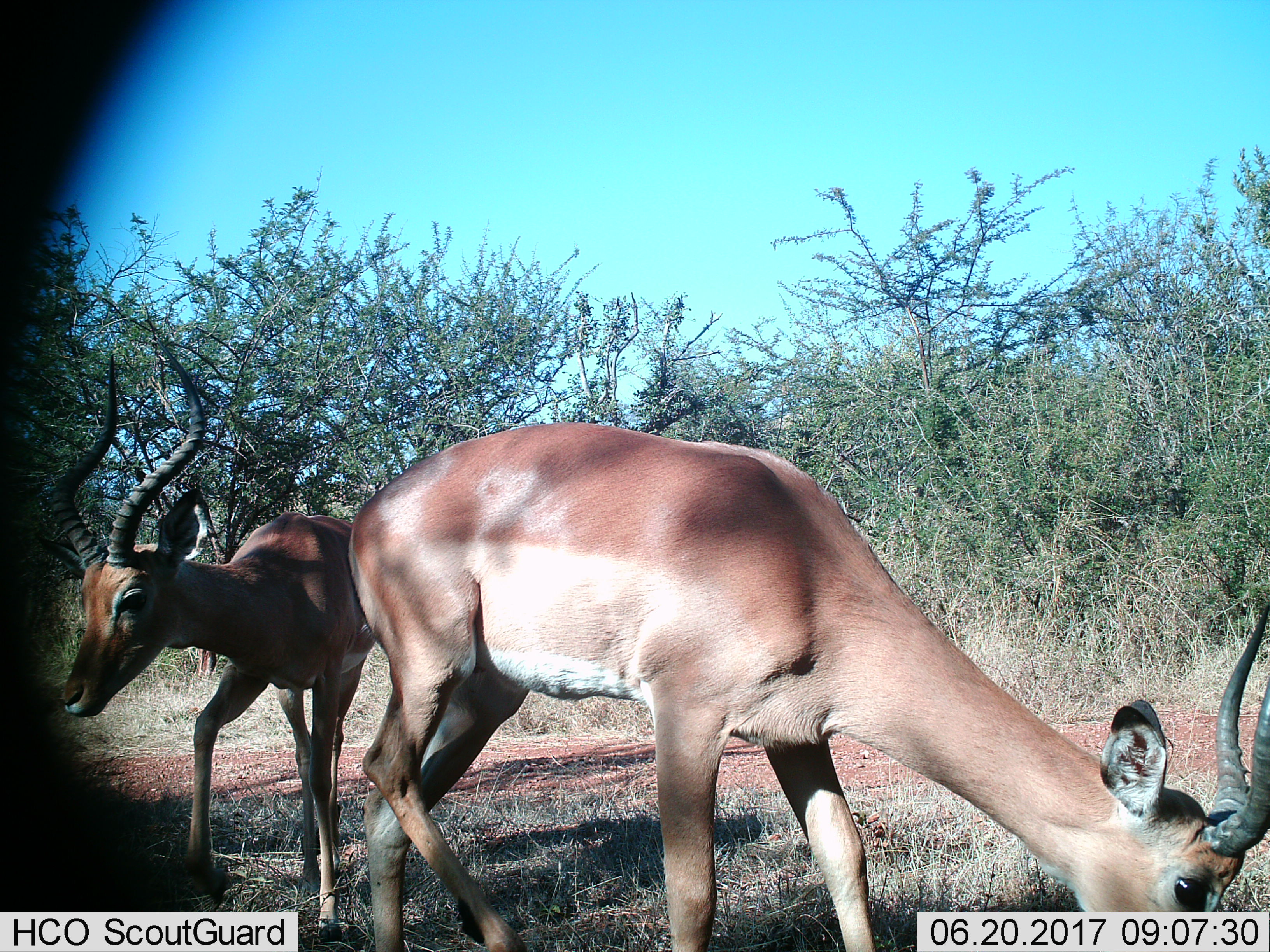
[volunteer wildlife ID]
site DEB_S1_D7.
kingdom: Animalia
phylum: Chordata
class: Mammalia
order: Artiodactyla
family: Bovidae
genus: Aepyceros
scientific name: Aepyceros melampus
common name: impala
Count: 2.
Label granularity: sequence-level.